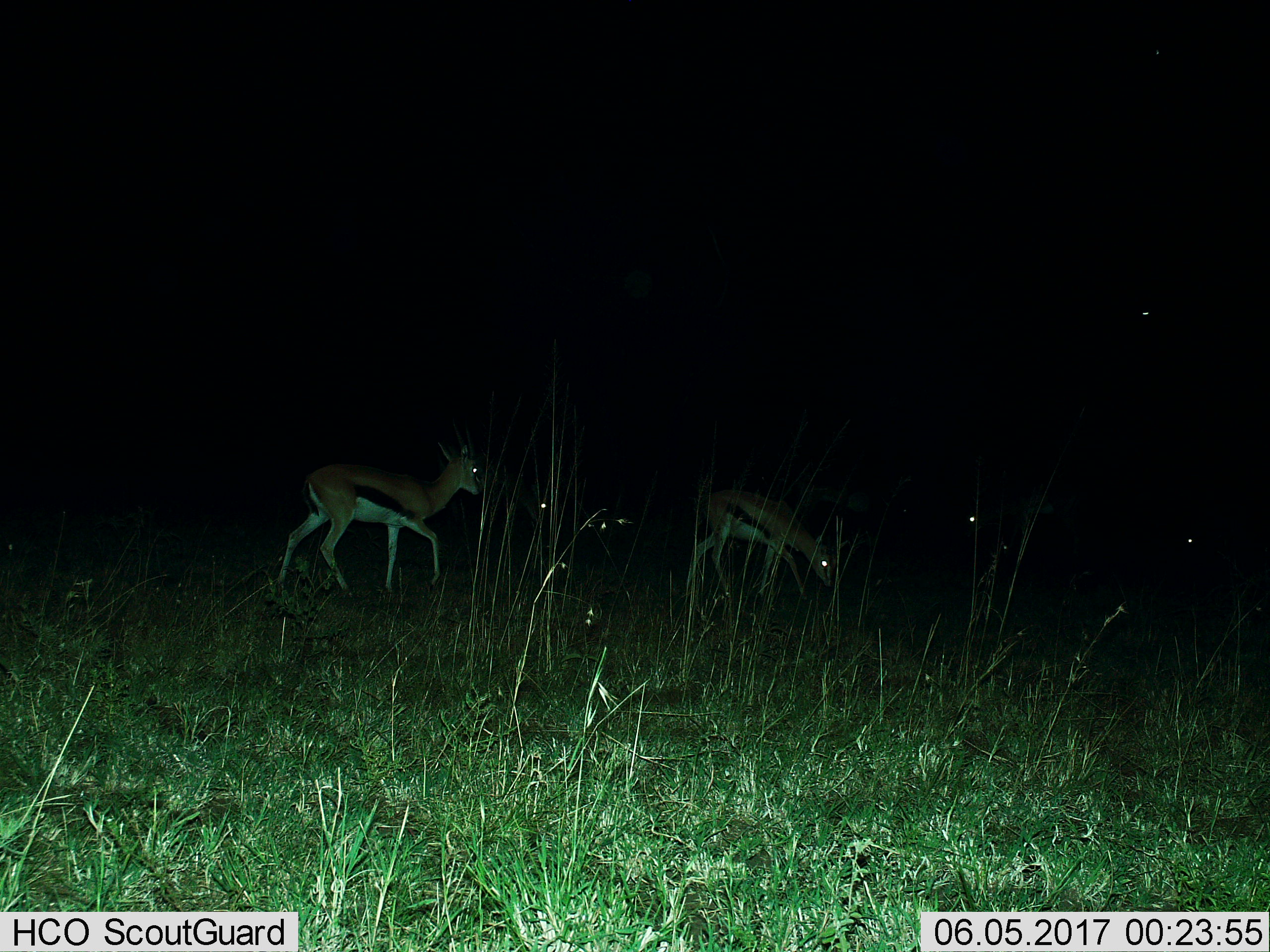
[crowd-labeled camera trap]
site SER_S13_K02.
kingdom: Animalia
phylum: Chordata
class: Mammalia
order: Artiodactyla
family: Bovidae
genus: Eudorcas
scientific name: Eudorcas thomsonii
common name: thomson's gazelle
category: gazellethomsons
Gazellethomsons (thomson's gazelle) (Eudorcas thomsonii), count 3. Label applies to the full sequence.